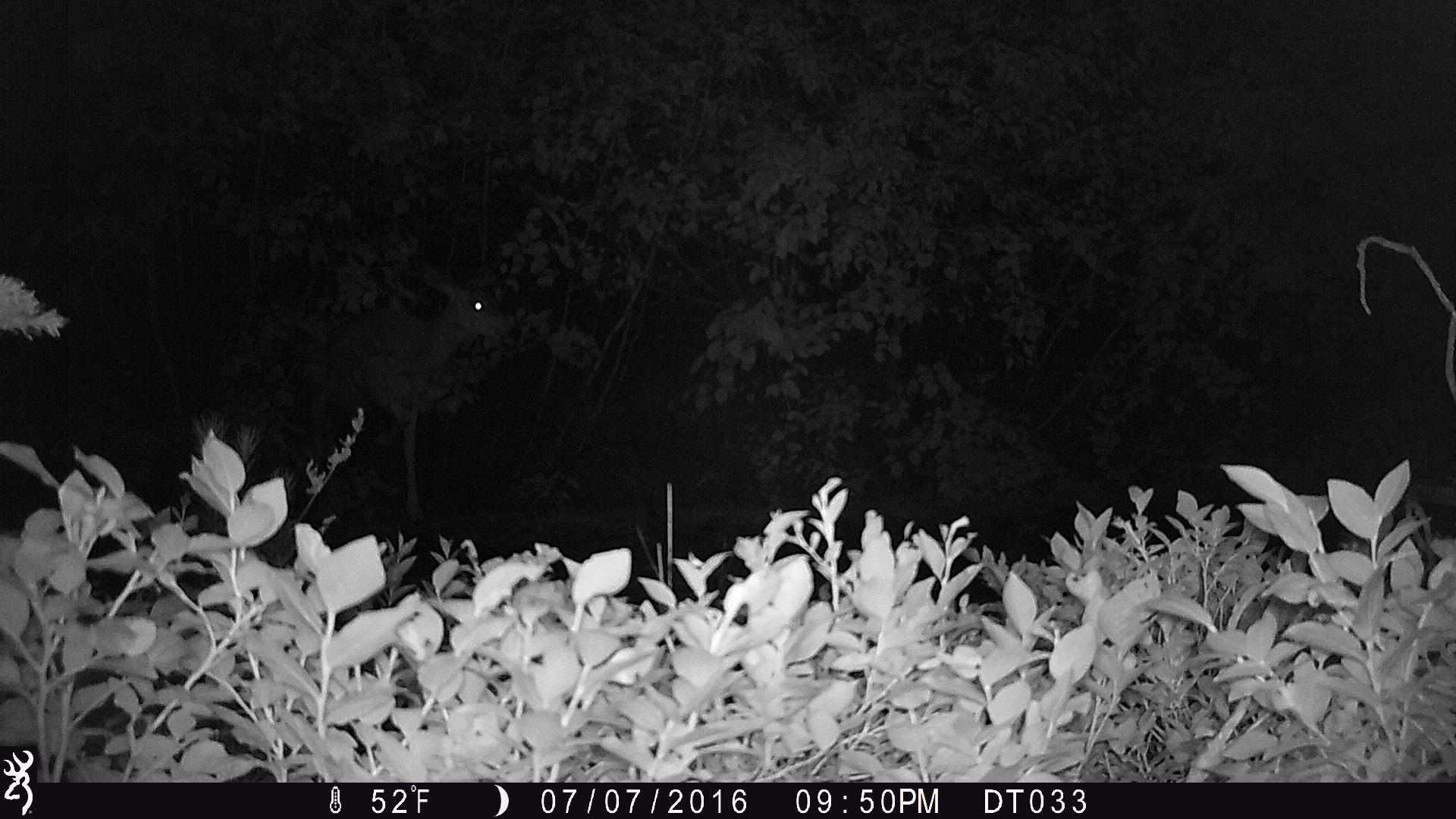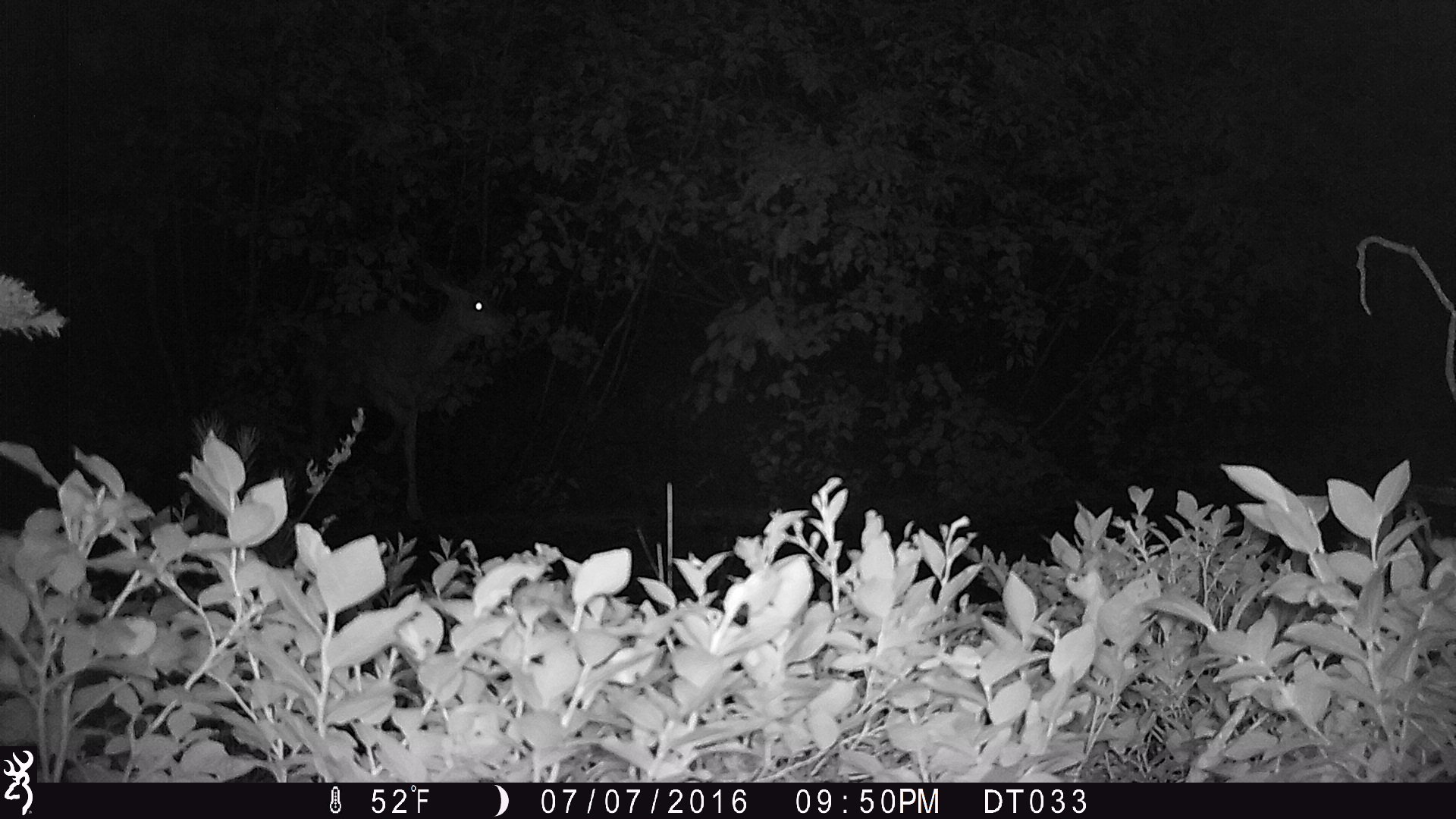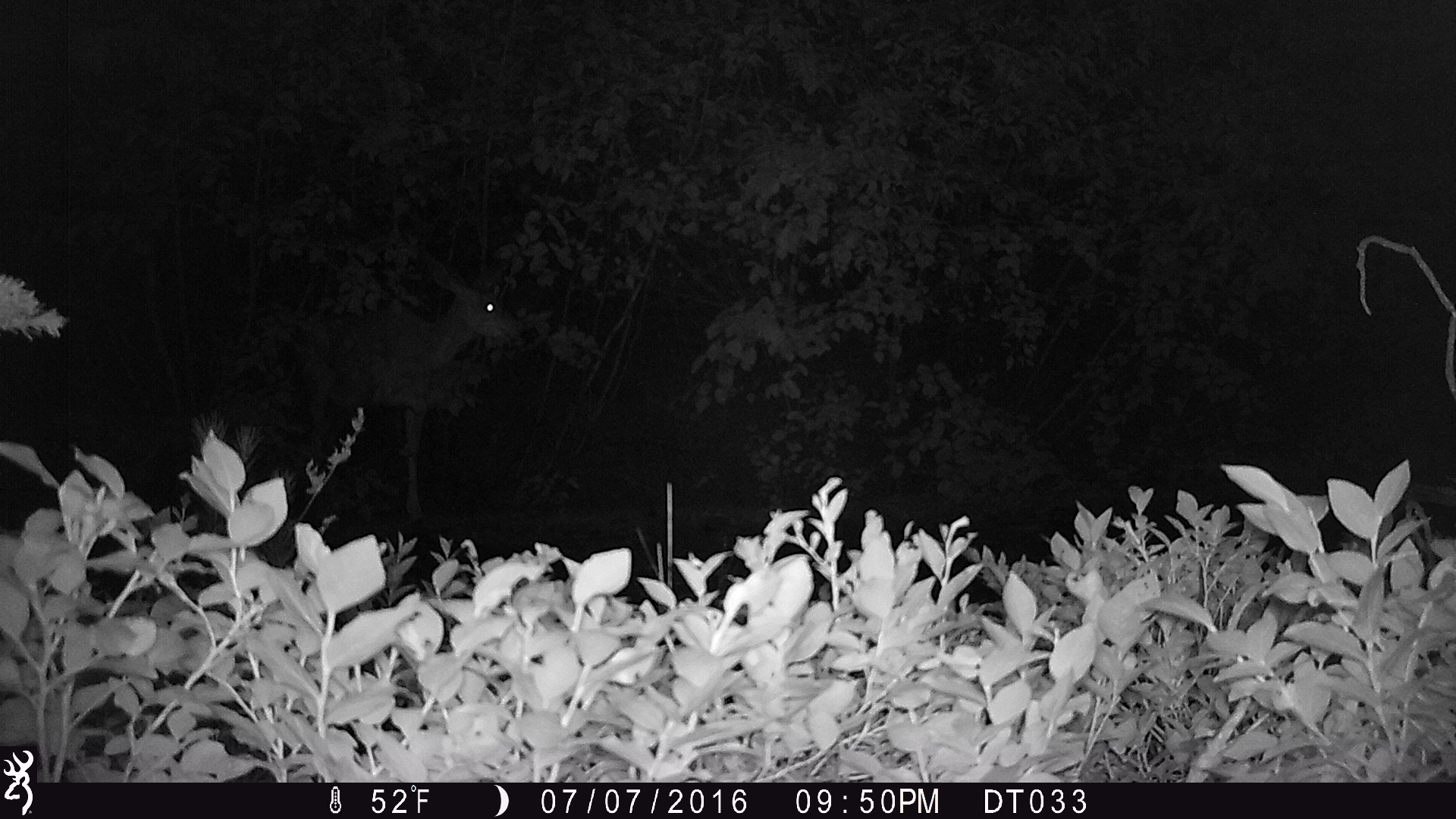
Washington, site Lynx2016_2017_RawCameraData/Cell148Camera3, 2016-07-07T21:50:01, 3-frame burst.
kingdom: Animalia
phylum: Chordata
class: Mammalia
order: Artiodactyla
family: Cervidae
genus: Odocoileus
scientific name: Odocoileus hemionus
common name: mule deer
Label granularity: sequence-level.